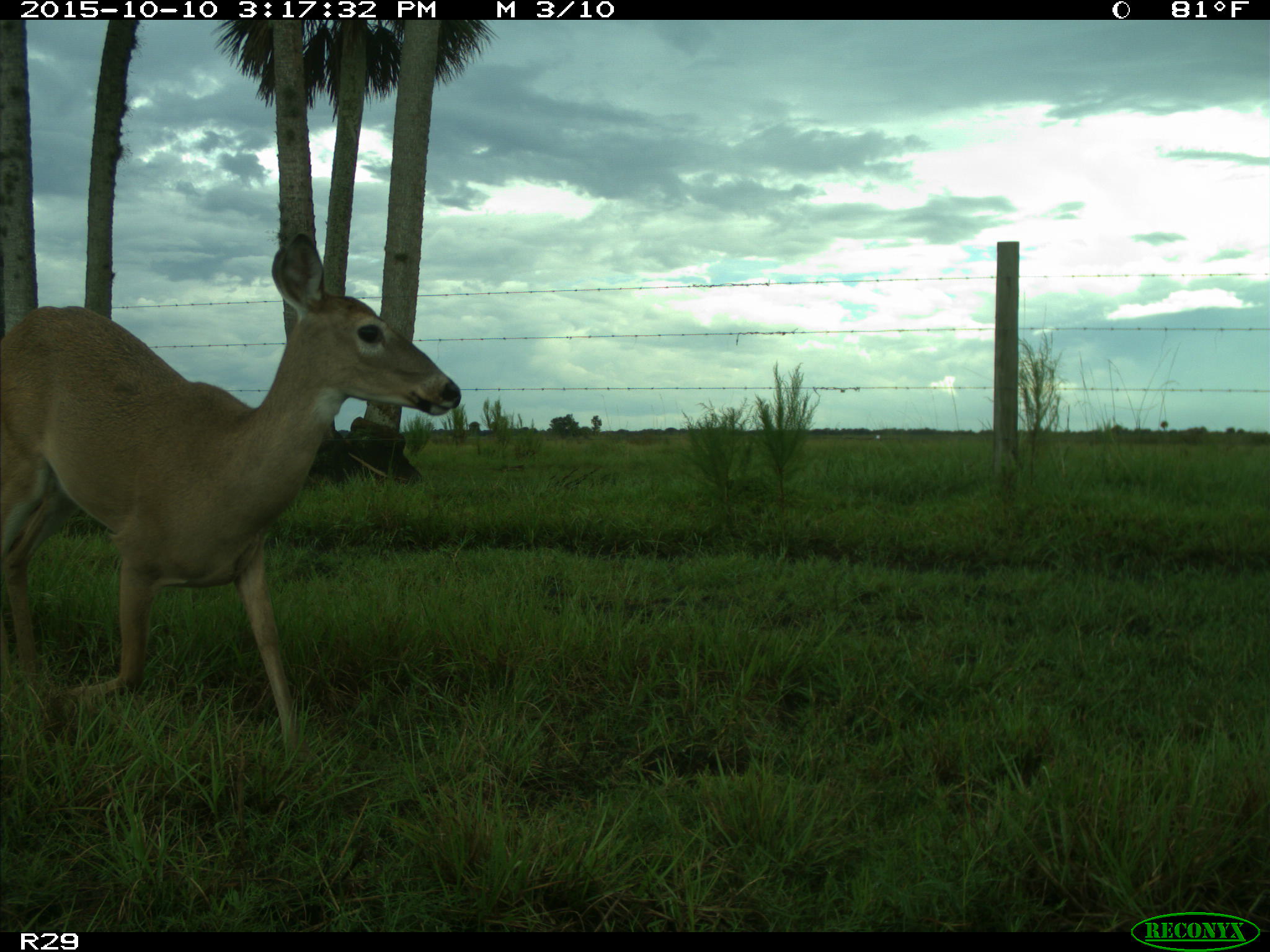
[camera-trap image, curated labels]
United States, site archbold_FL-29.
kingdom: Animalia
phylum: Chordata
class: Mammalia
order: Artiodactyla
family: Cervidae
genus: Odocoileus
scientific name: Odocoileus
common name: deer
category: unidentified deer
Unidentified deer (deer) (Odocoileus).